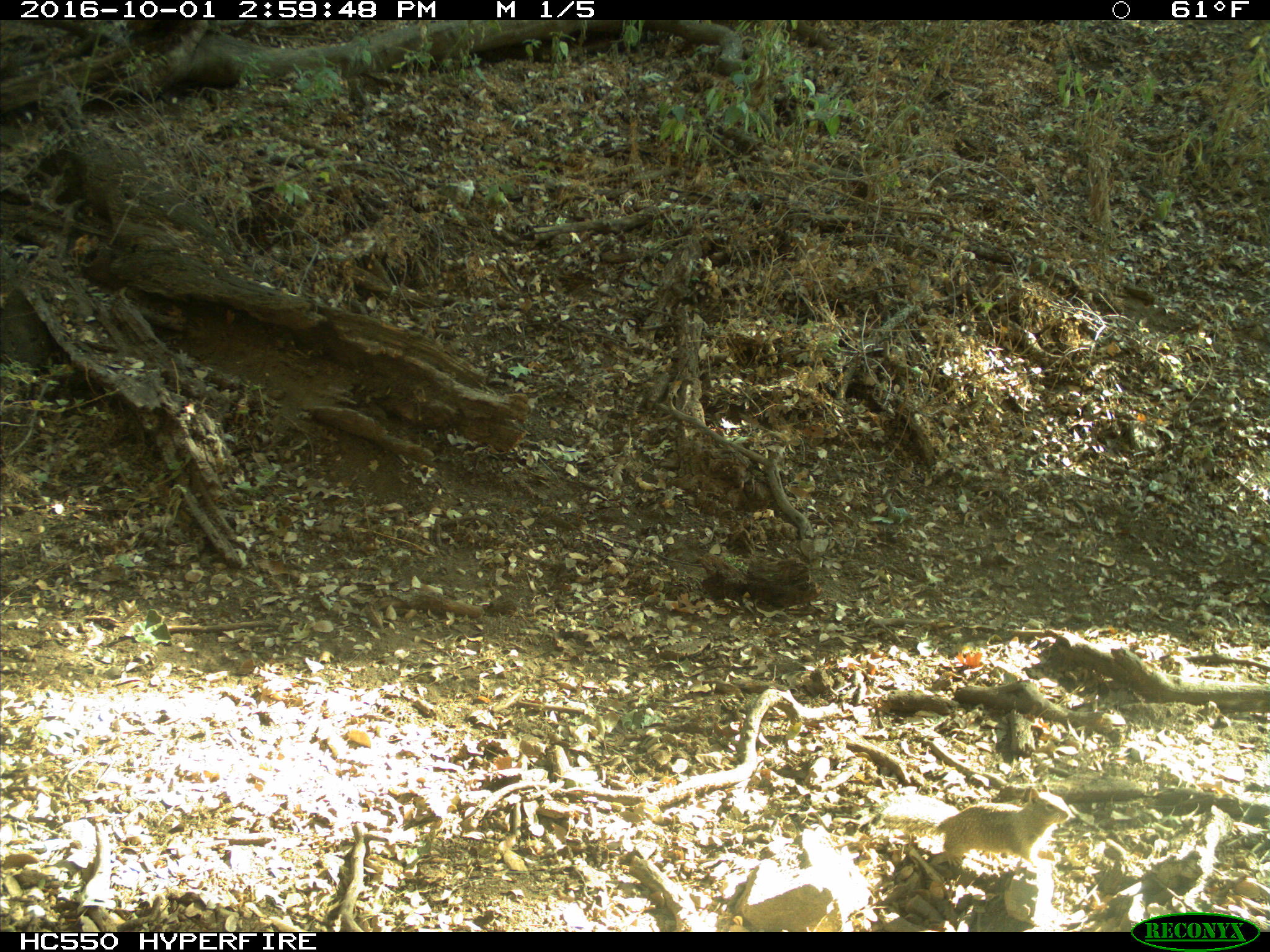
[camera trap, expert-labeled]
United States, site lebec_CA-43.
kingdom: Animalia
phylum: Chordata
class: Mammalia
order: Rodentia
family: Sciuridae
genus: Otospermophilus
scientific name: Otospermophilus beecheyi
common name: california ground squirrel